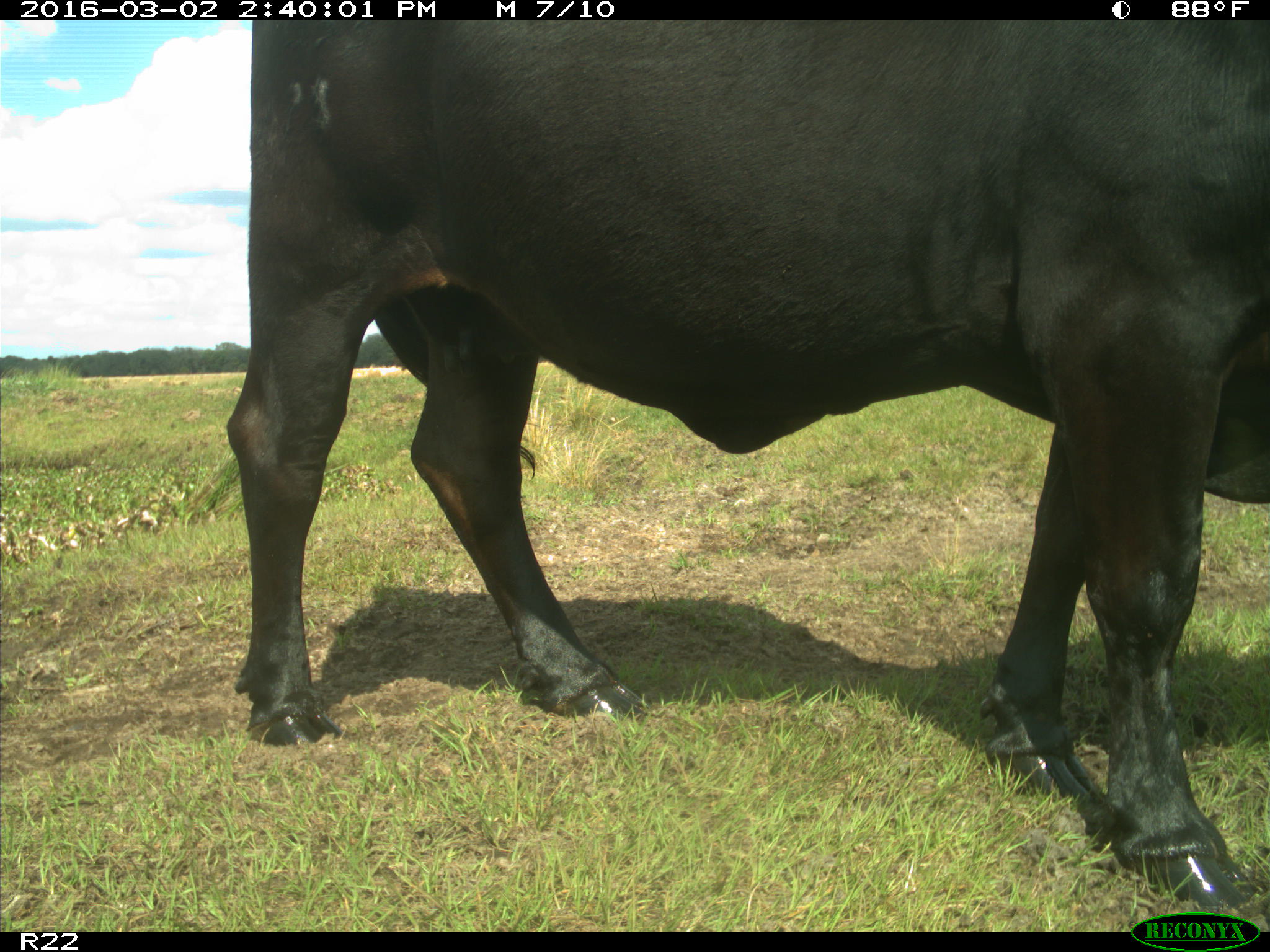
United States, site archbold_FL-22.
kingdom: Animalia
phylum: Chordata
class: Mammalia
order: Artiodactyla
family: Bovidae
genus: Bos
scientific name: Bos taurus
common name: domestic cow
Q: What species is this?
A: Bos taurus (domestic cow).